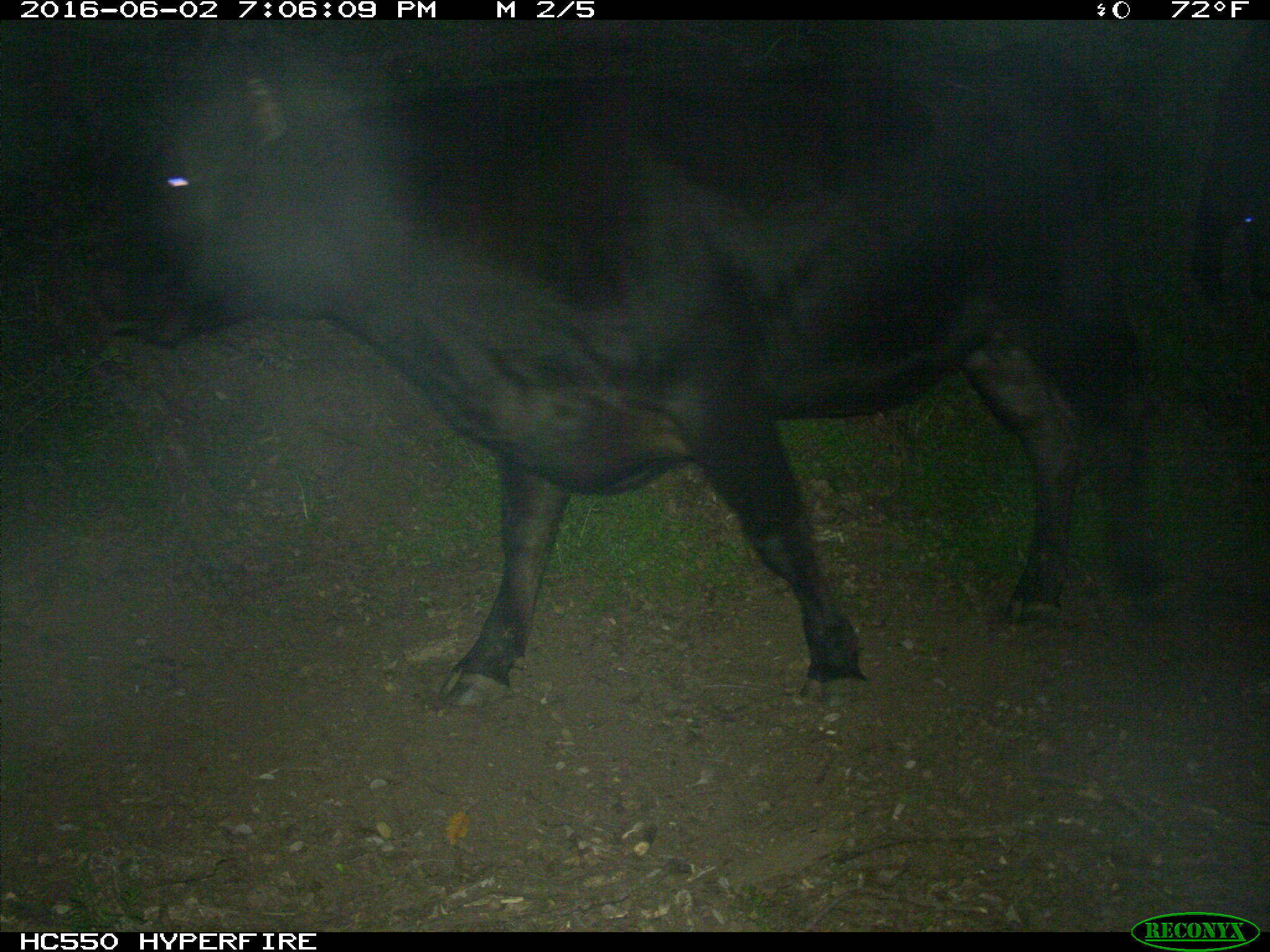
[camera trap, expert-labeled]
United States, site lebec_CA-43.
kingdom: Animalia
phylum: Chordata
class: Mammalia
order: Artiodactyla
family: Bovidae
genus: Bos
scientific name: Bos taurus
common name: domestic cow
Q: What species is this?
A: Bos taurus (domestic cow).